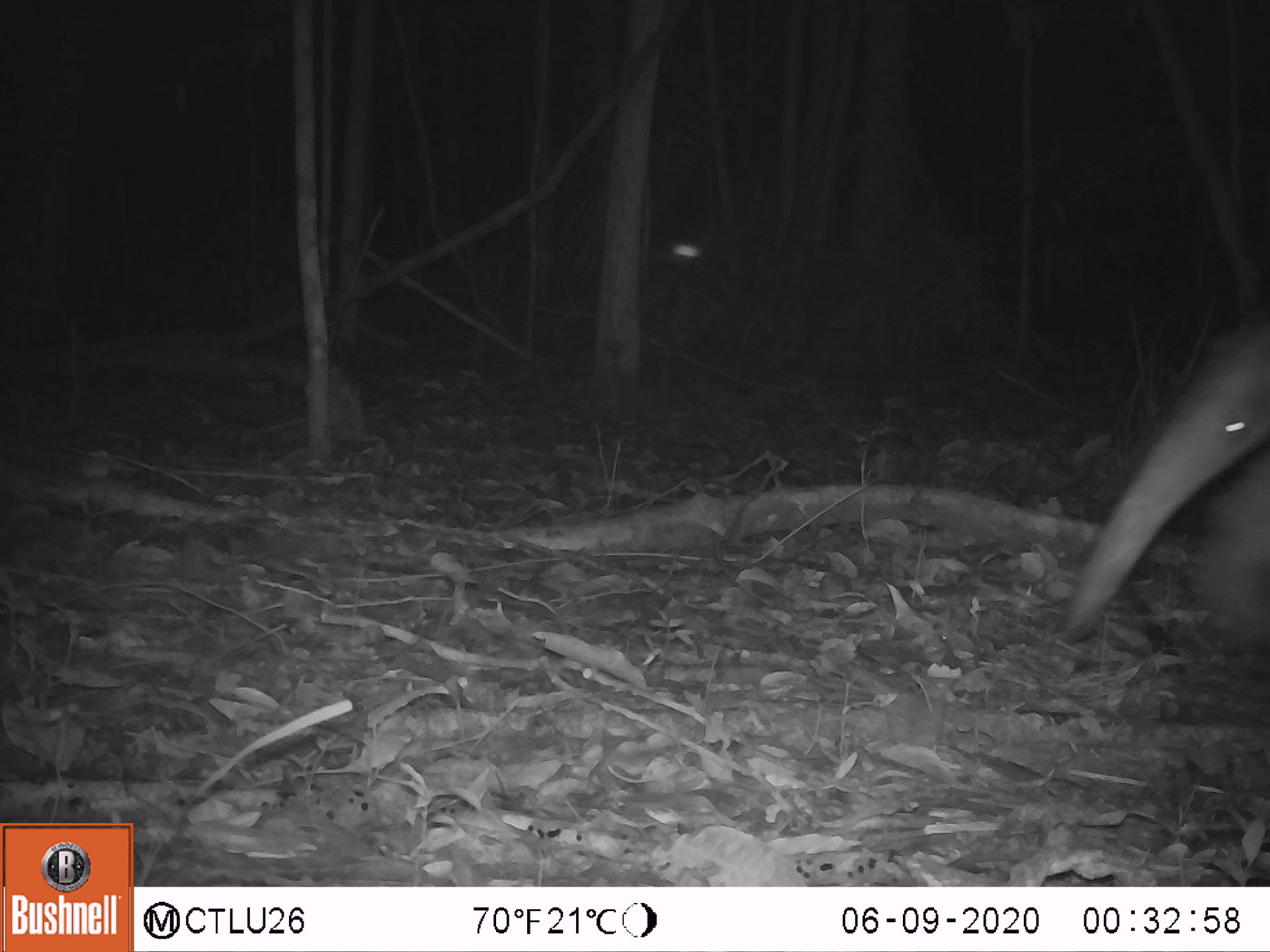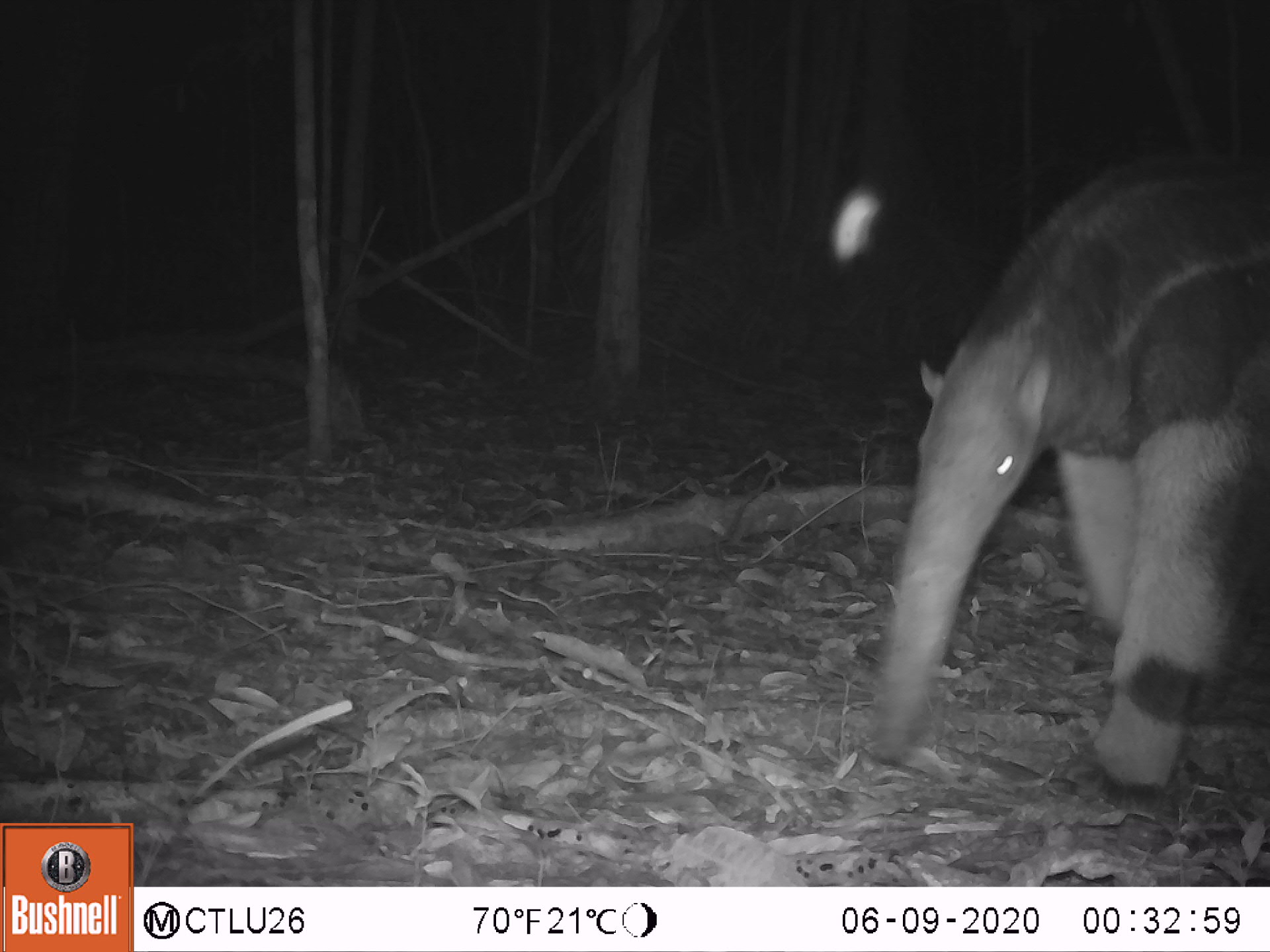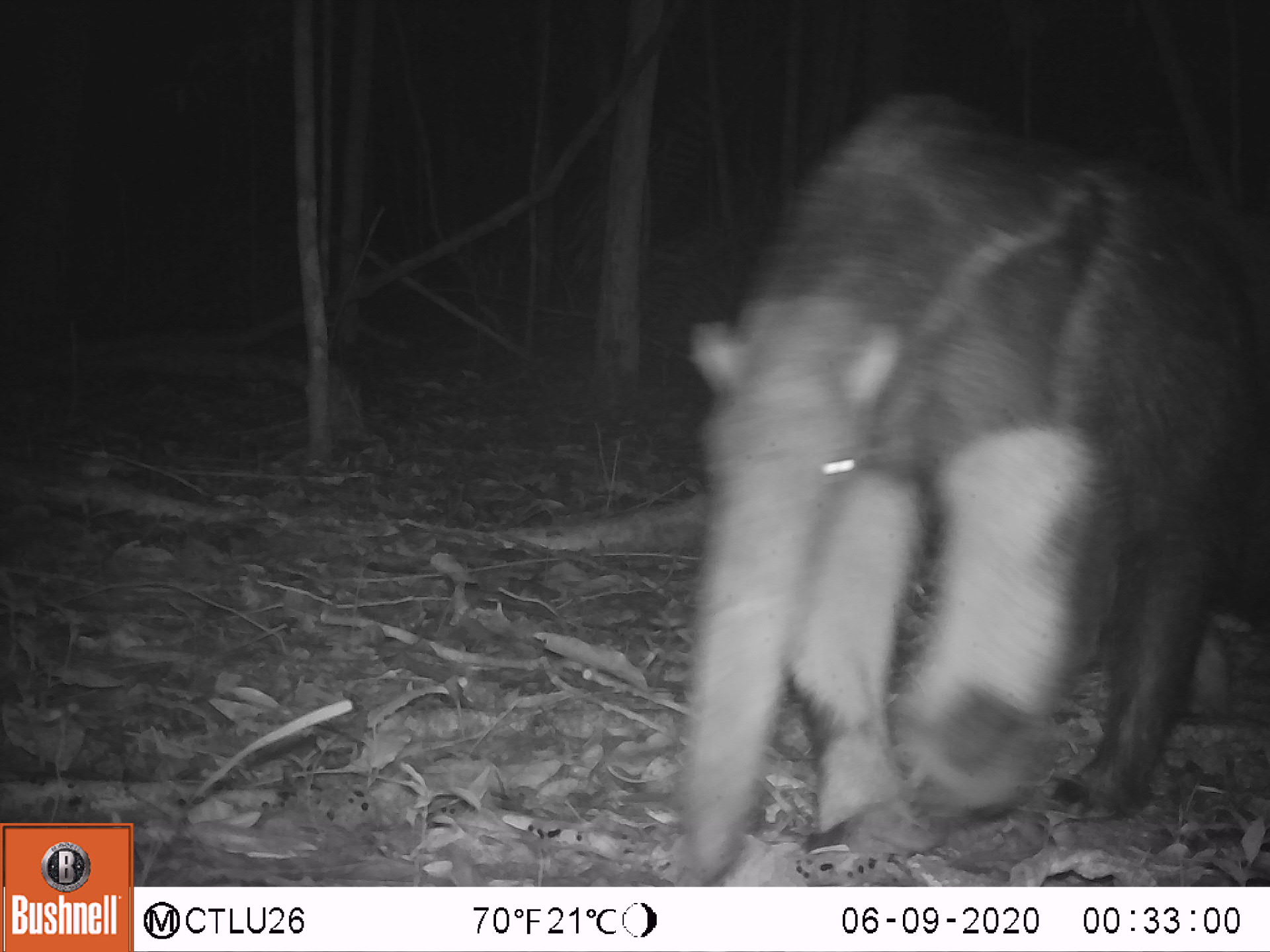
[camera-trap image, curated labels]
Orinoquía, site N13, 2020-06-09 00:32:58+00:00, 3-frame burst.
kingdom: Animalia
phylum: Chordata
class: Mammalia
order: Pilosa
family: Myrmecophagidae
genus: Myrmecophaga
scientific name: Myrmecophaga tridactyla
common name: giant anteater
Giant anteater (Myrmecophaga tridactyla).